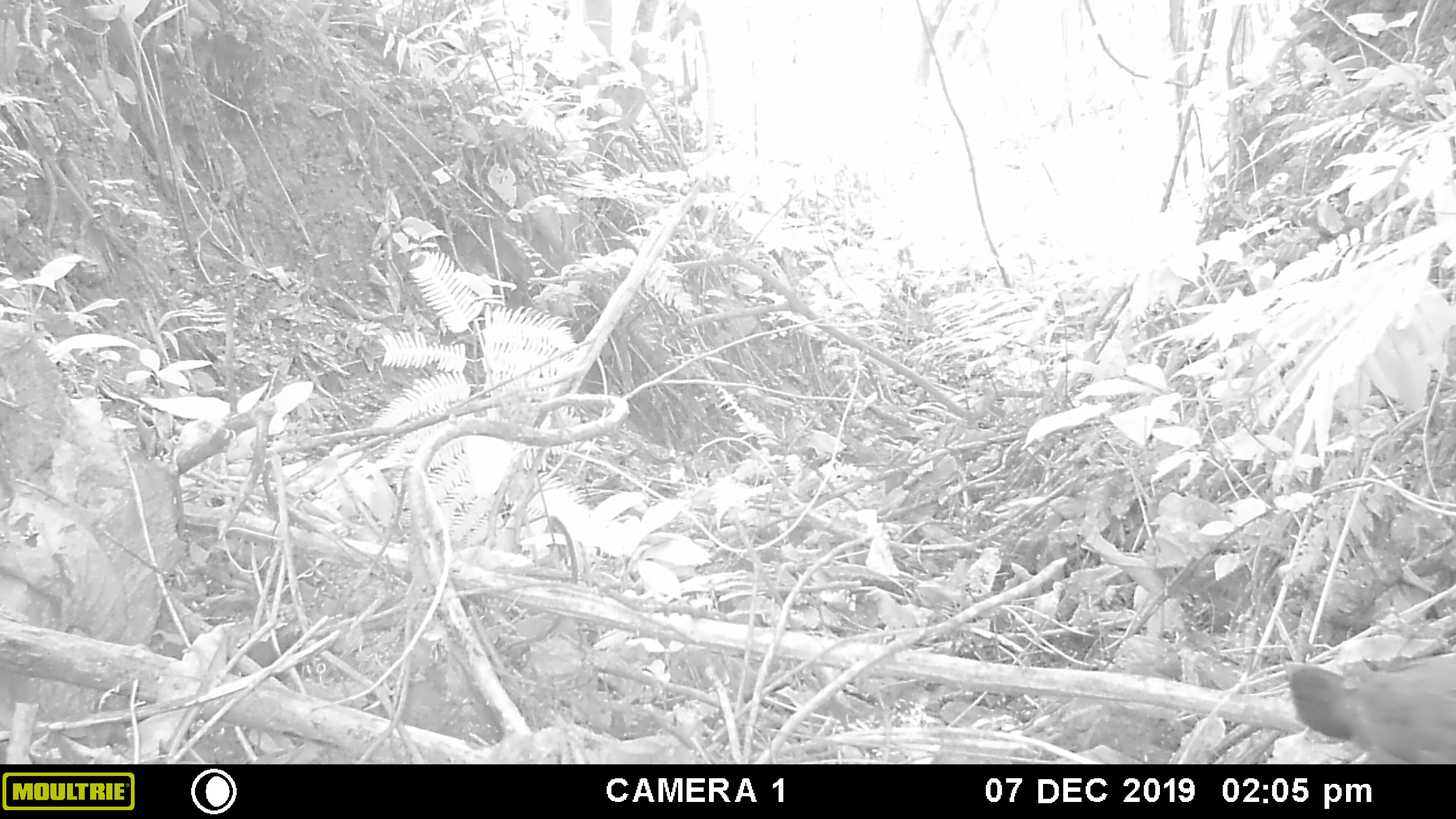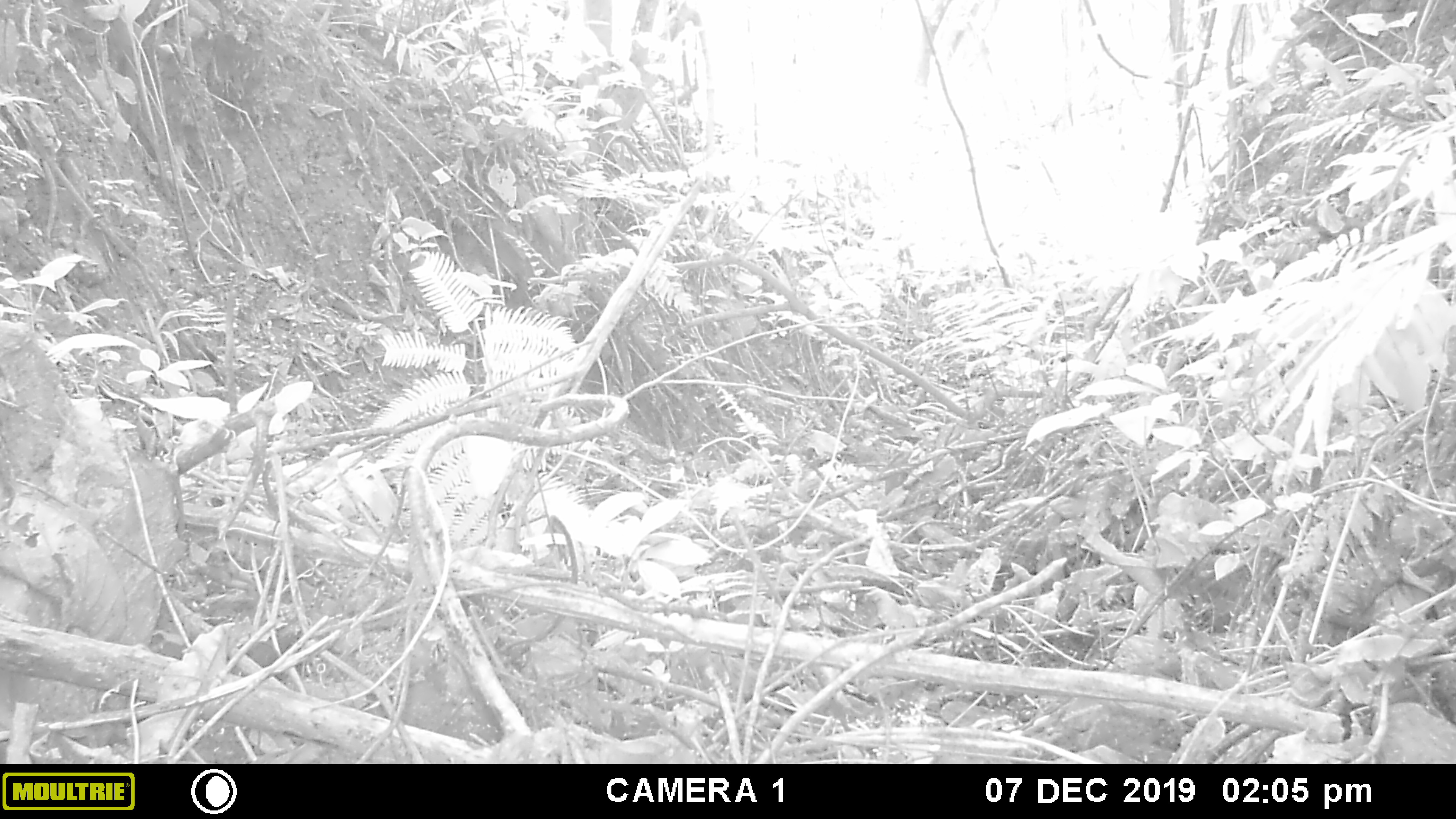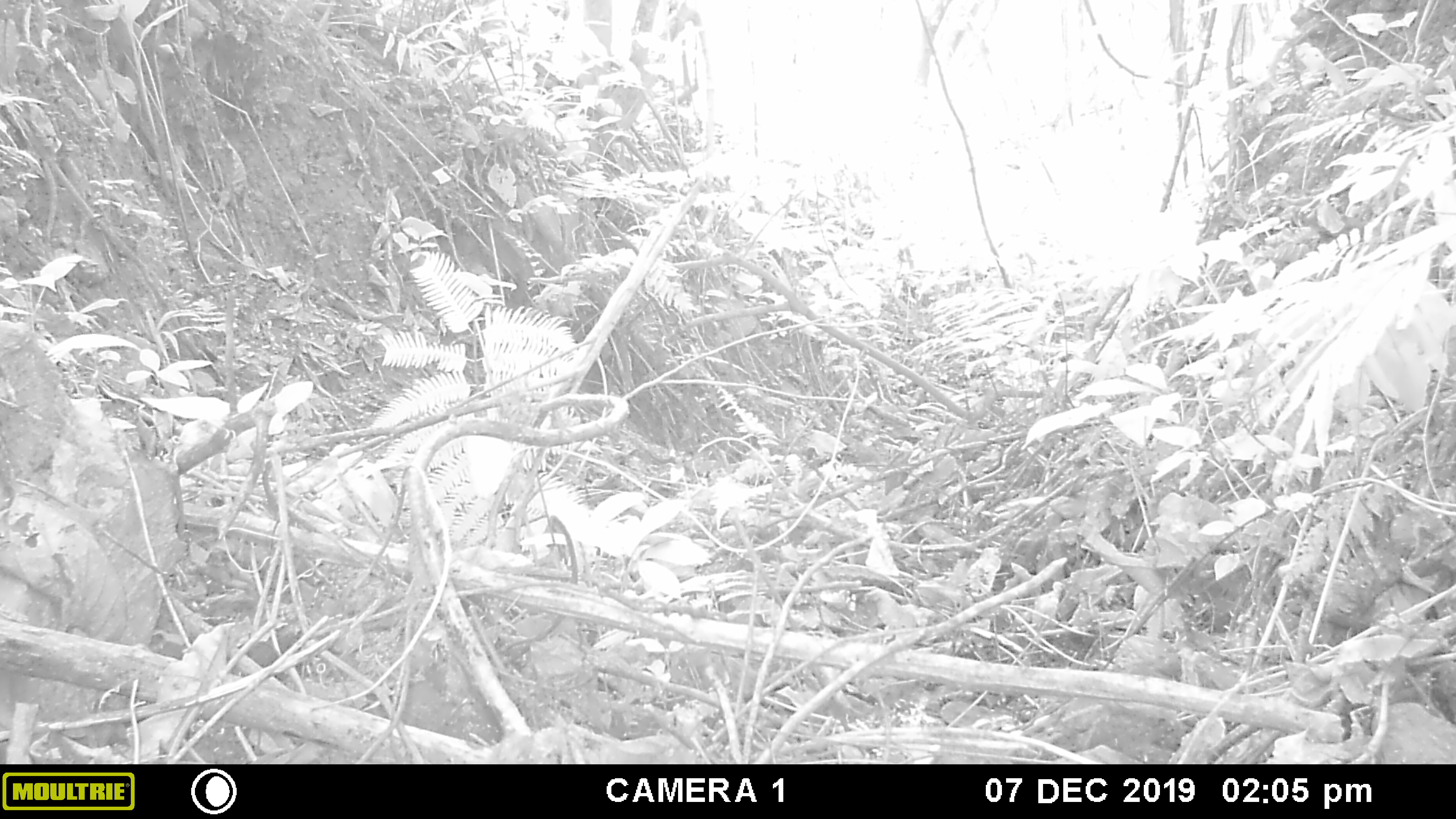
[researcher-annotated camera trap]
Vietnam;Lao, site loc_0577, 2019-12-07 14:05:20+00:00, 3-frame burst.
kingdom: Animalia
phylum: Chordata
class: Aves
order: Galliformes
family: Phasianidae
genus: Gallus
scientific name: Gallus gallus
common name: red junglefowl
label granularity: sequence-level